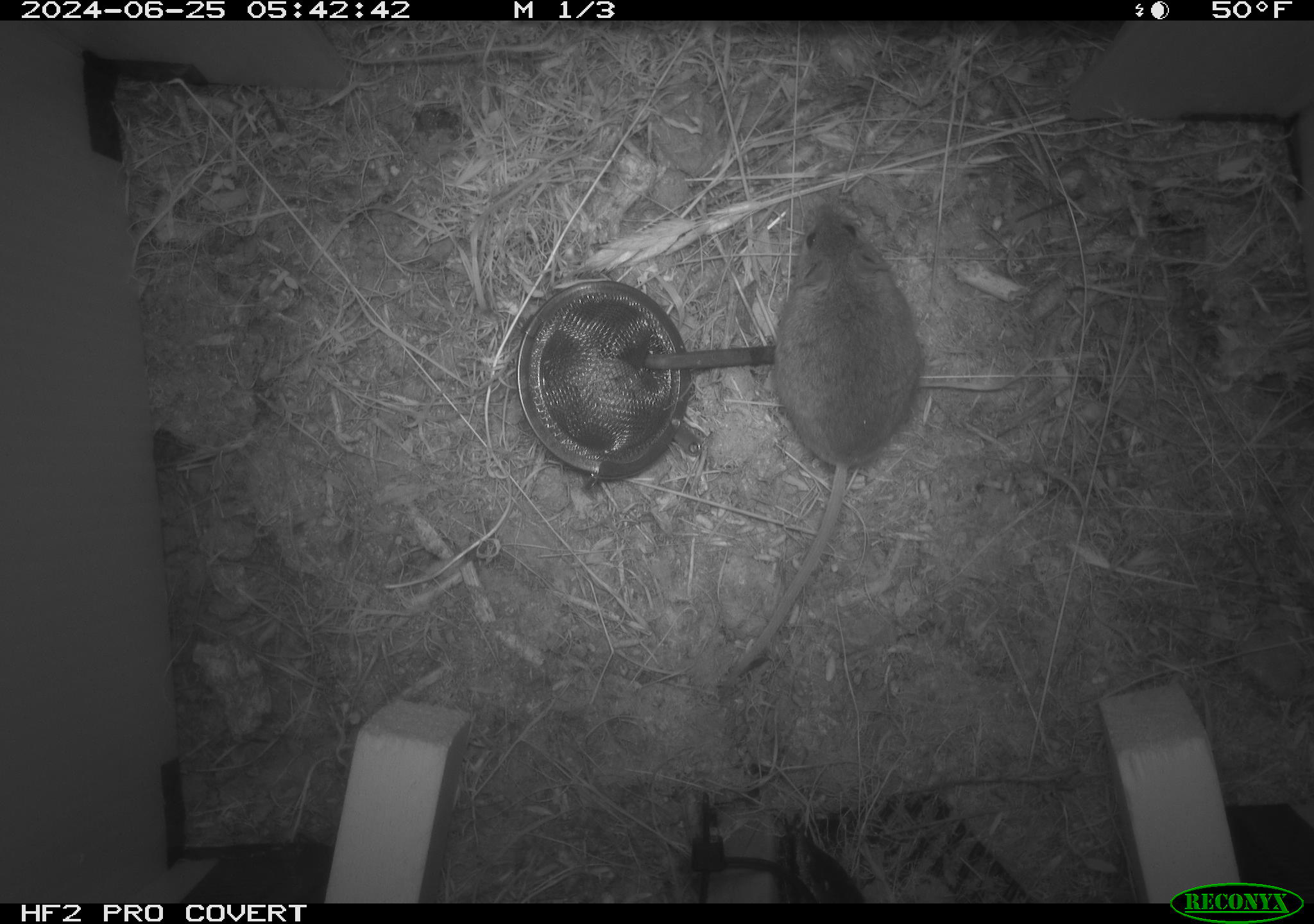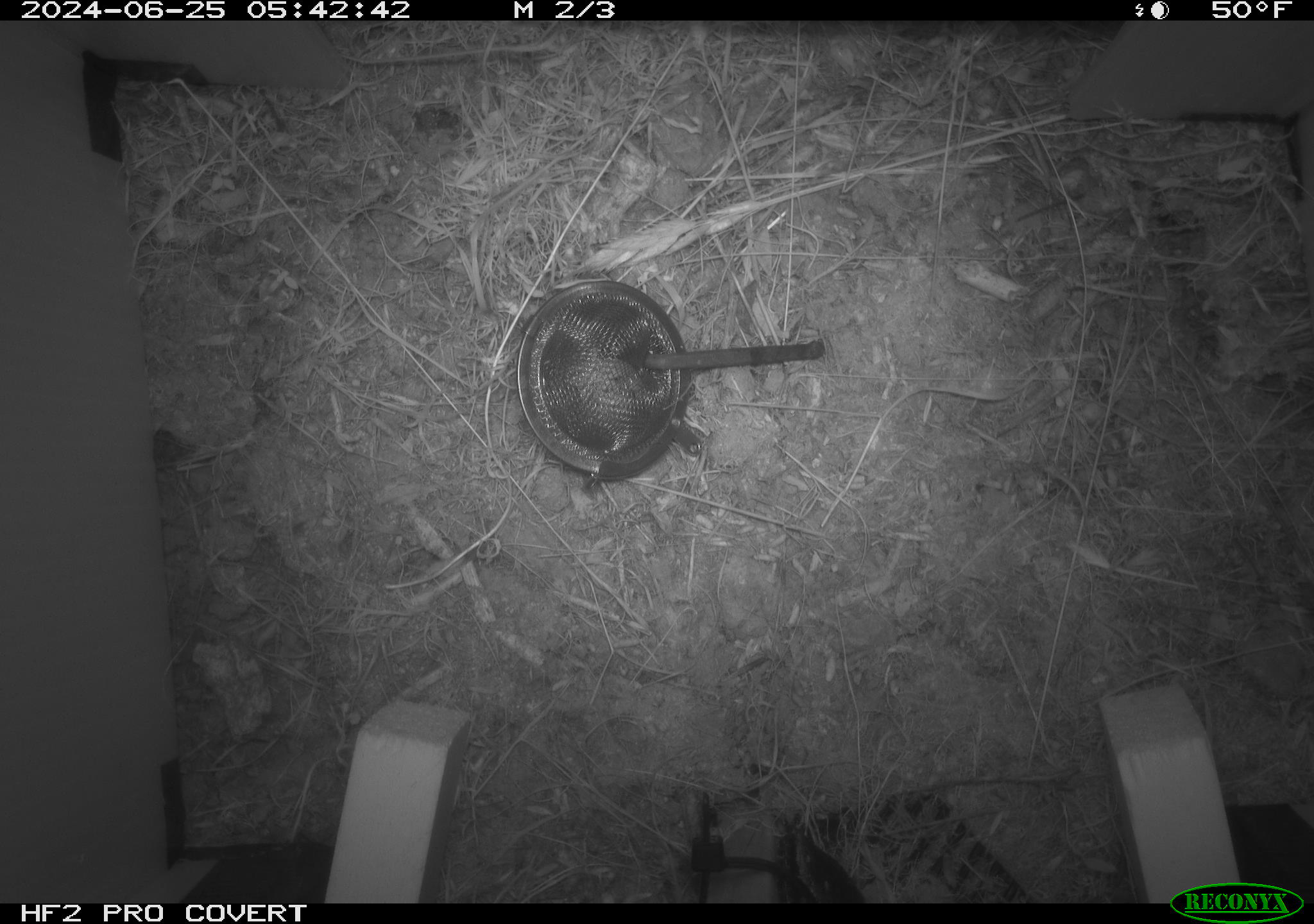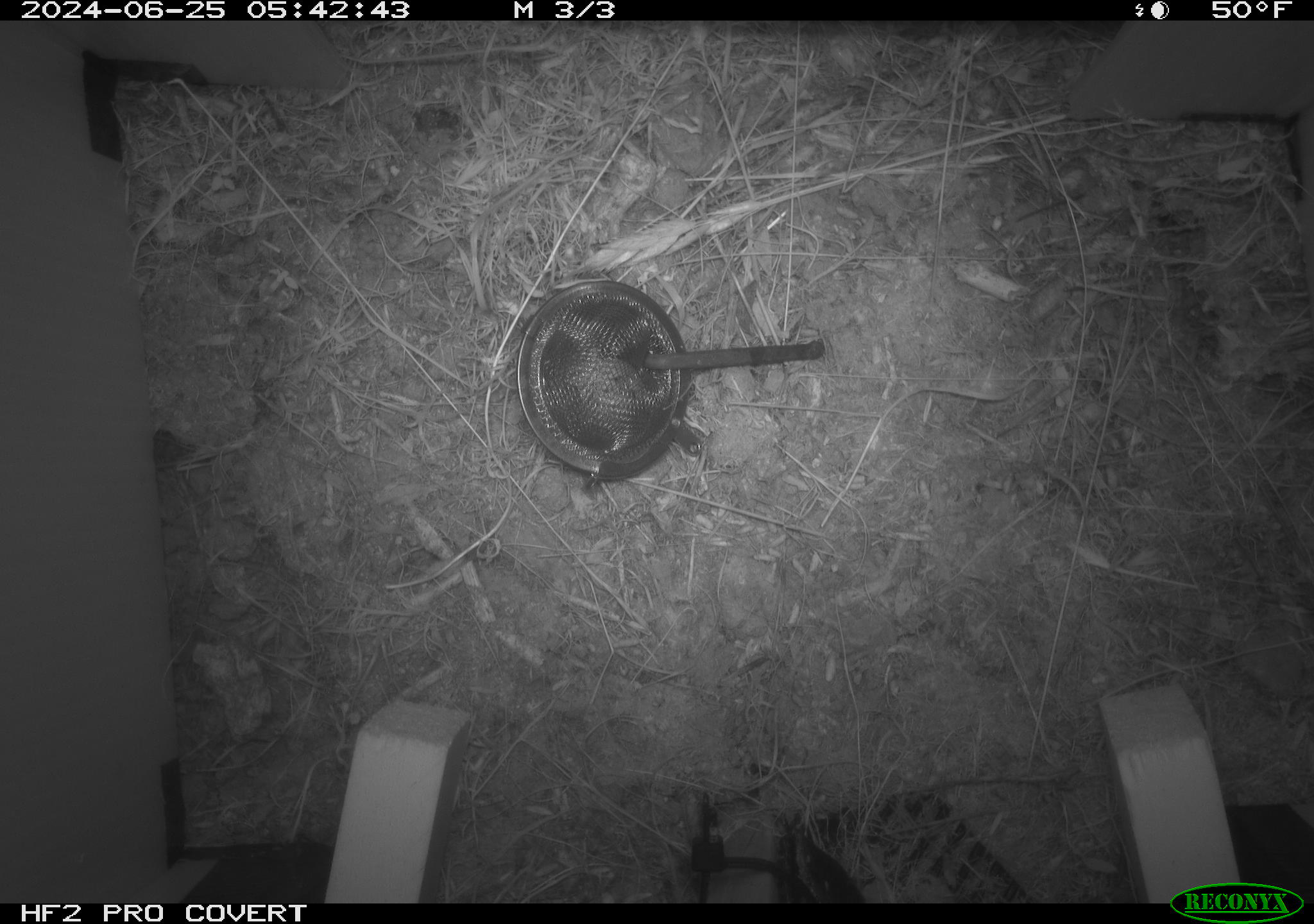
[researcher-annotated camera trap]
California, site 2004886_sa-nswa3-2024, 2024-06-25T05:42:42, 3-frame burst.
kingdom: Animalia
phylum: Chordata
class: Mammalia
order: Rodentia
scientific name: Rodentia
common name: rodent